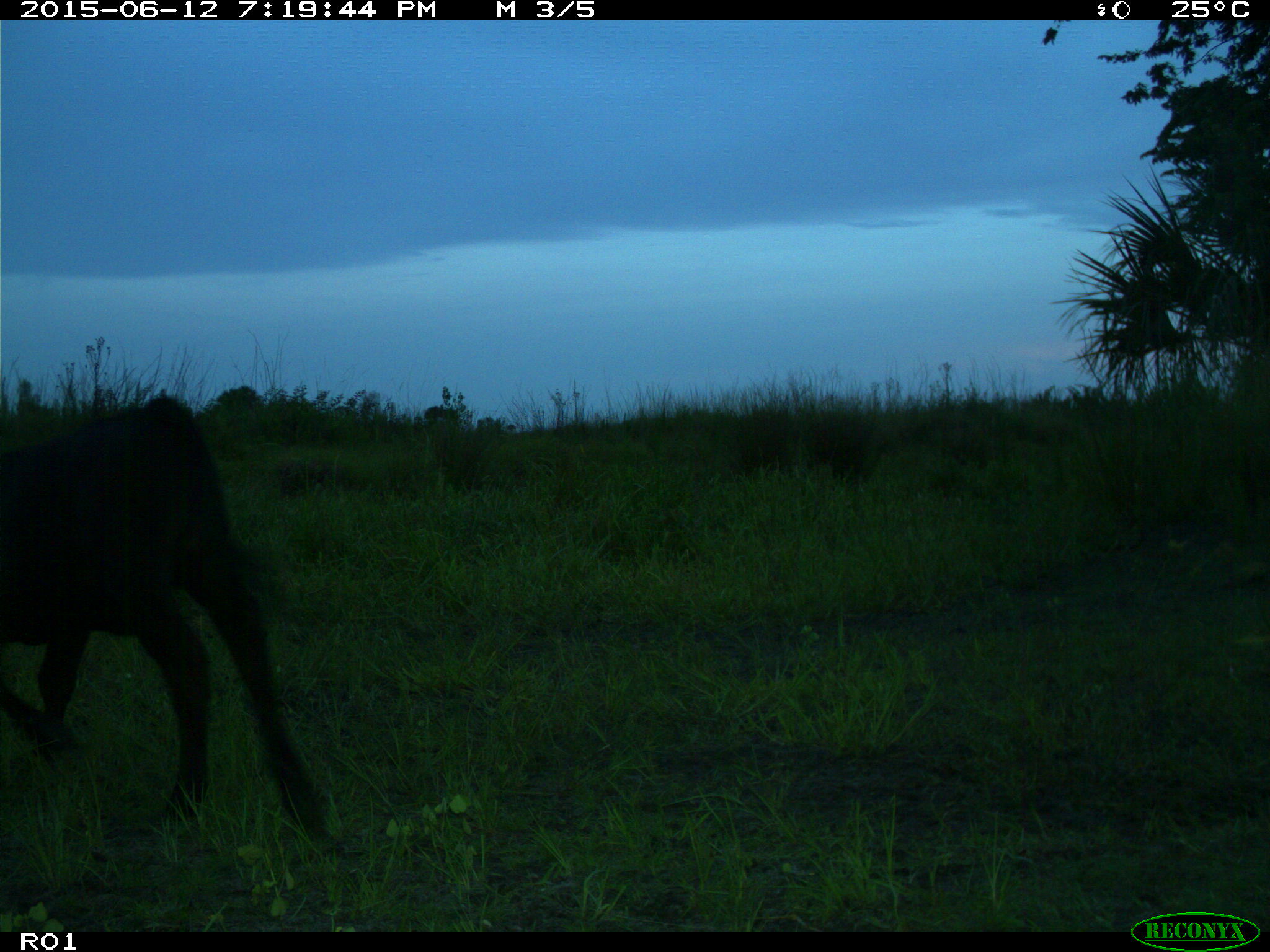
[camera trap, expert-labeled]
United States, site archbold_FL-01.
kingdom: Animalia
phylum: Chordata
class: Mammalia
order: Artiodactyla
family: Bovidae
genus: Bos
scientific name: Bos taurus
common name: domestic cow